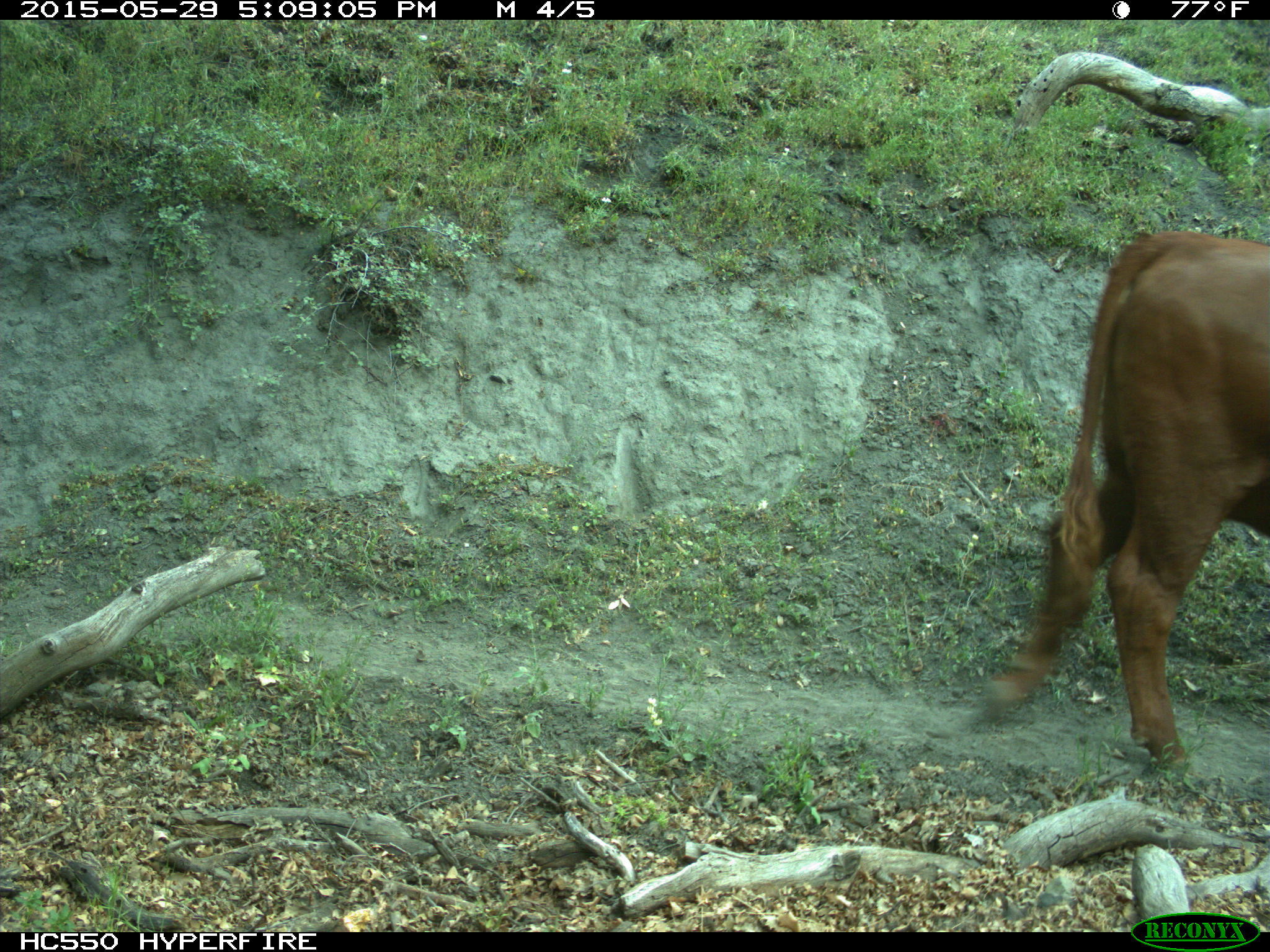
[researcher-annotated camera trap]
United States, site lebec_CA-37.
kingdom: Animalia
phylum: Chordata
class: Mammalia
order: Artiodactyla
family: Bovidae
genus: Bos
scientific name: Bos taurus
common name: domestic cow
Bos taurus (domestic cow).